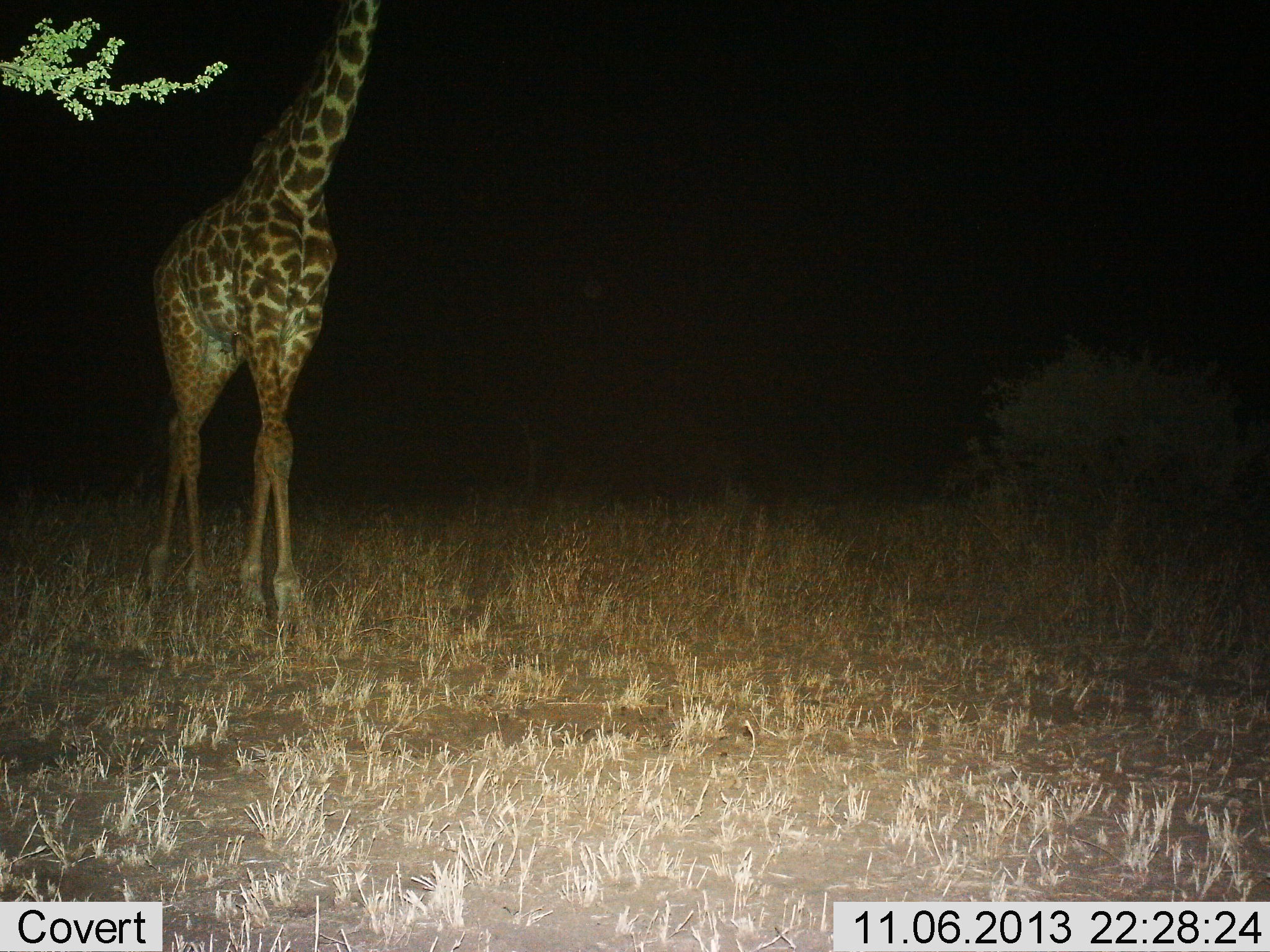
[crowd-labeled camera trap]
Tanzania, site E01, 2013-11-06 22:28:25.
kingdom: Animalia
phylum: Chordata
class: Mammalia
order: Artiodactyla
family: Giraffidae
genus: Giraffa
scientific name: Giraffa camelopardalis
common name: giraffe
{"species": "giraffe (Giraffa camelopardalis)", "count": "1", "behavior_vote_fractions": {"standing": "70%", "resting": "0%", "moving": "40%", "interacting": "0%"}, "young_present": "0%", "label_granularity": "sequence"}